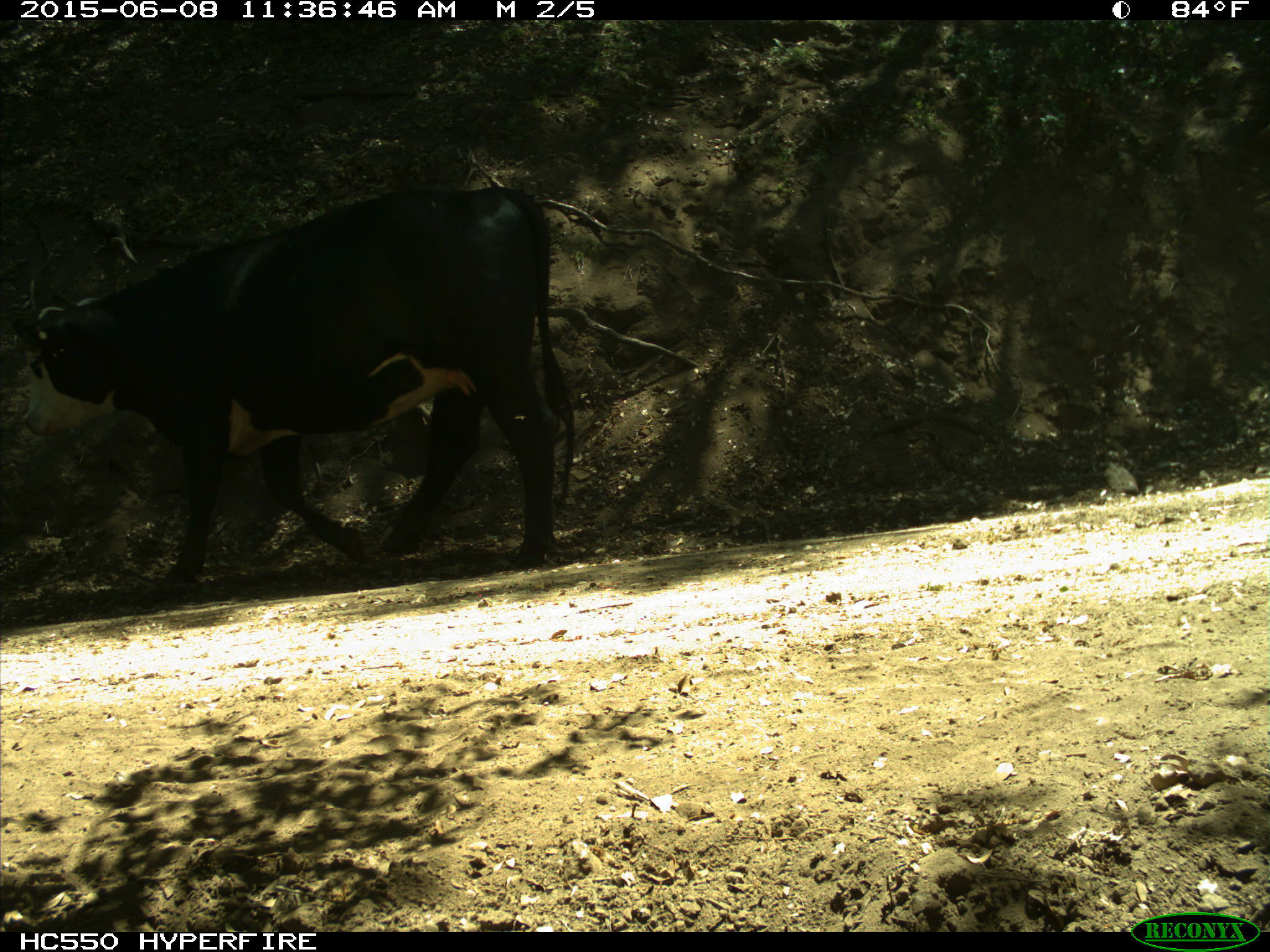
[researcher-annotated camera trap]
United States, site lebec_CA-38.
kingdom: Animalia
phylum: Chordata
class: Mammalia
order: Artiodactyla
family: Bovidae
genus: Bos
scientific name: Bos taurus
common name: domestic cow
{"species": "Bos taurus (domestic cow)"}